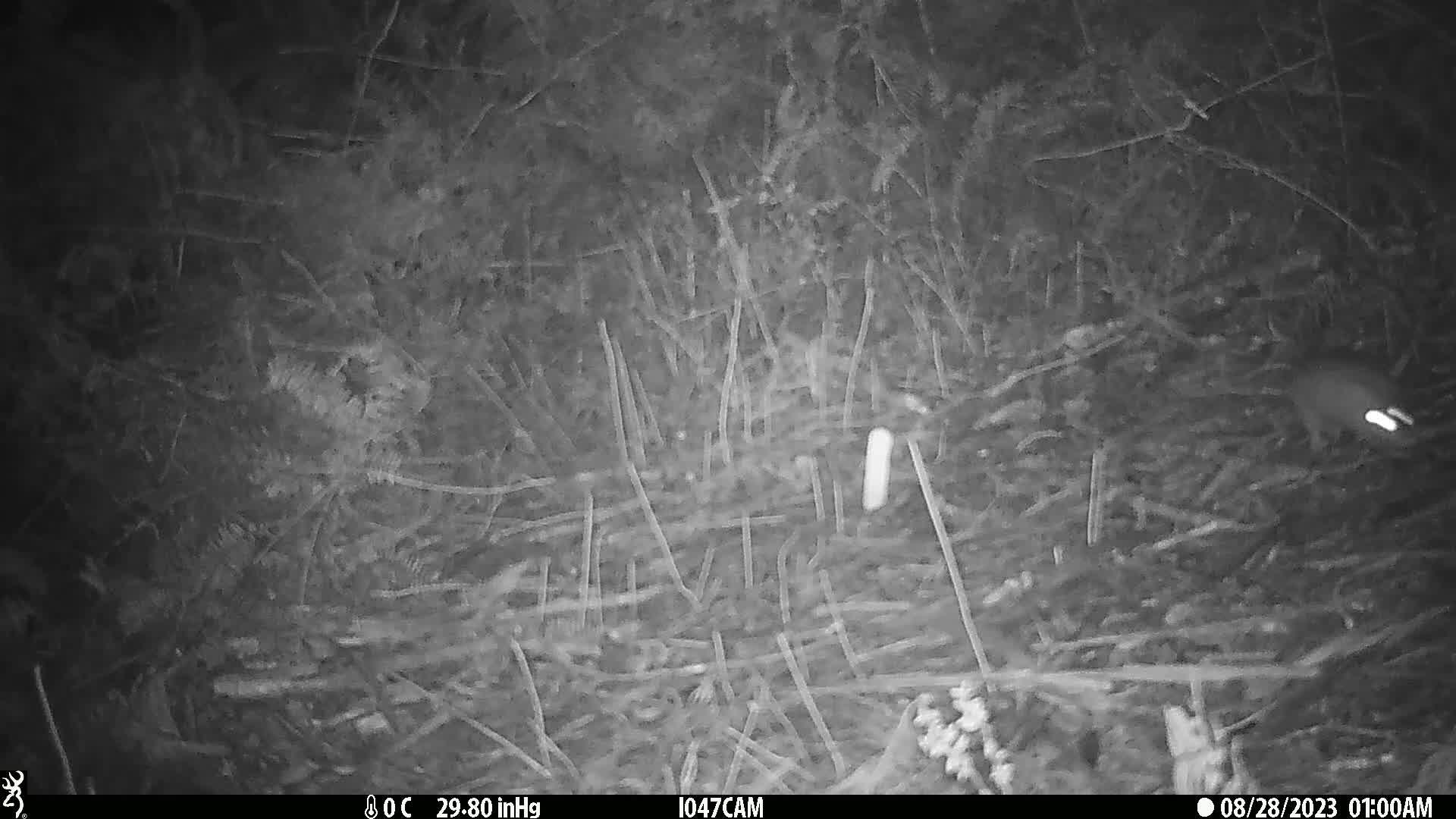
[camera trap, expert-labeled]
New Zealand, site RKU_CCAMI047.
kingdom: Animalia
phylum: Chordata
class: Mammalia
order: Rodentia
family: Muridae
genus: Rattus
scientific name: Rattus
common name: rat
Rat (Rattus).